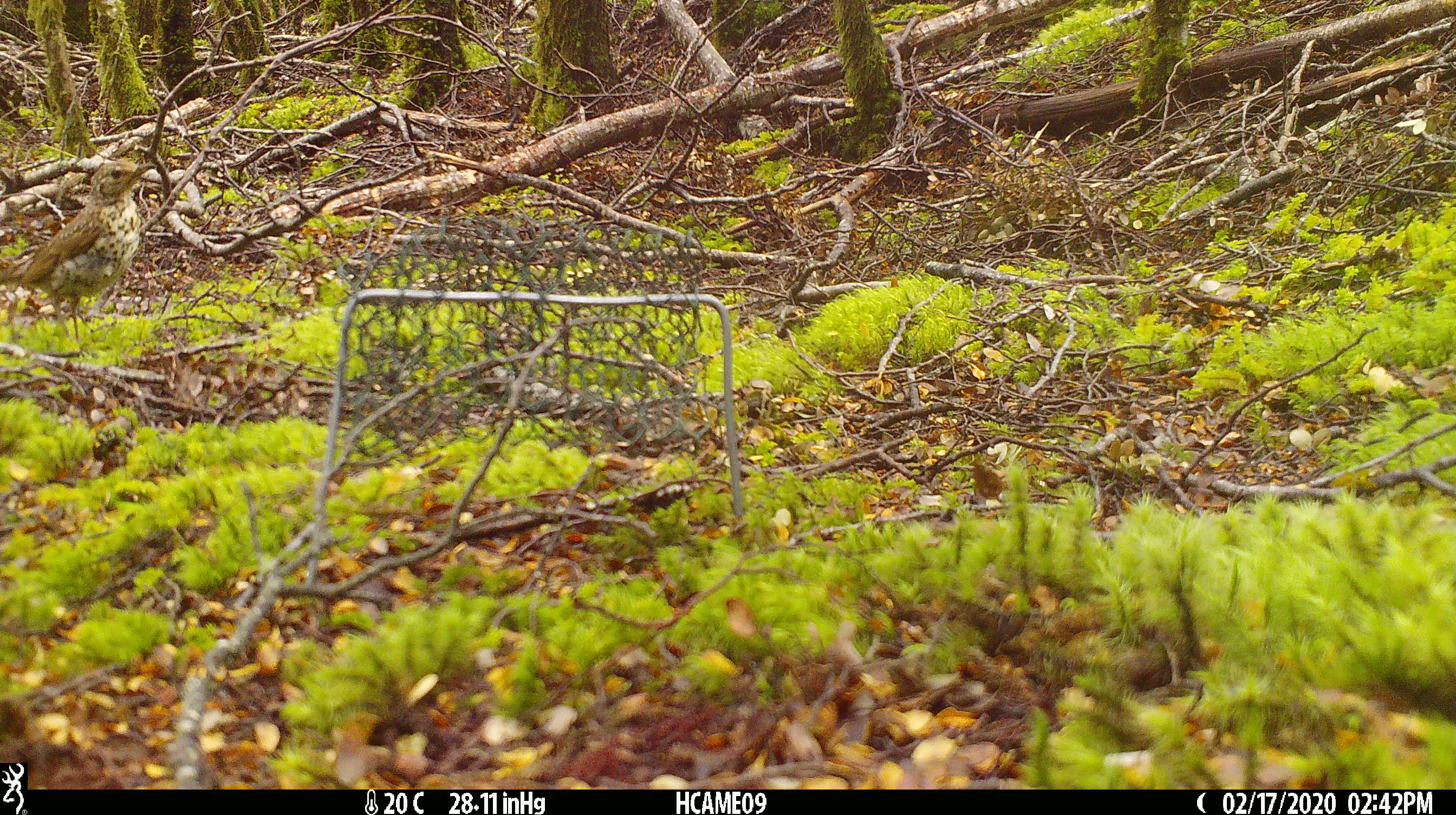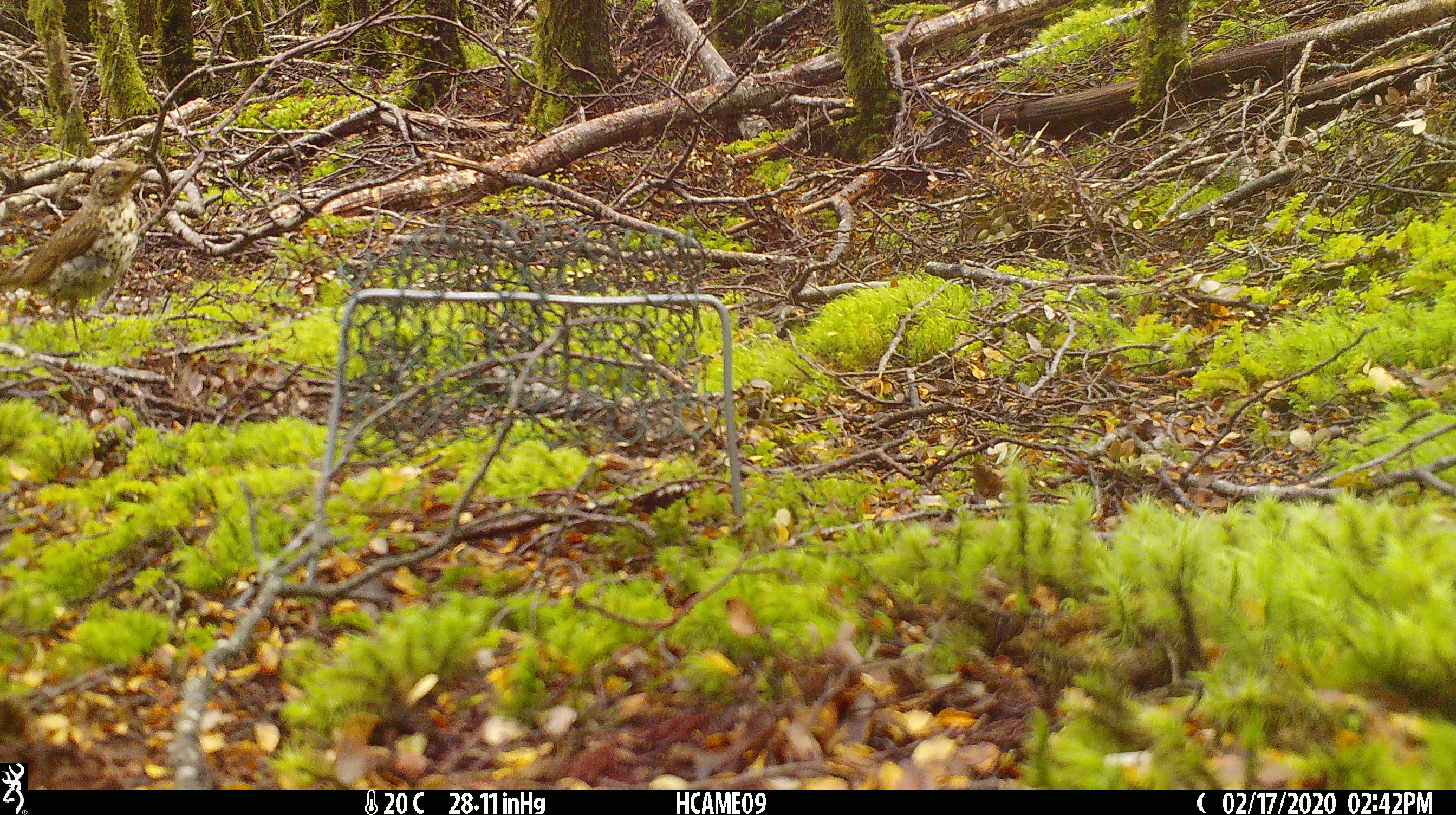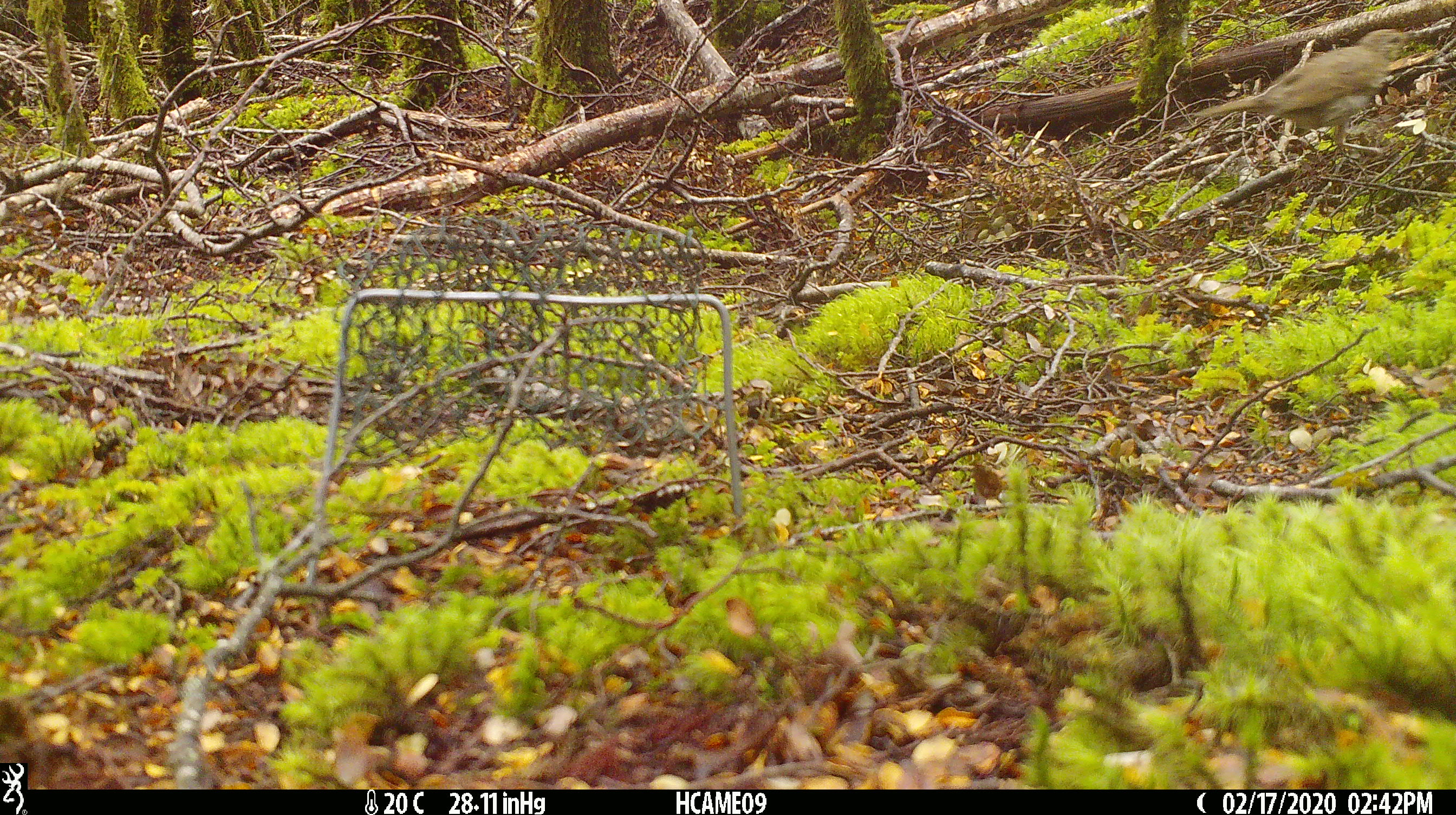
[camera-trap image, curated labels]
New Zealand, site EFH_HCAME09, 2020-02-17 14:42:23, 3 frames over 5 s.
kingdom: Animalia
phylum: Chordata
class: Aves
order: Passeriformes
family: Turdidae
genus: Turdus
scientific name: Turdus philomelos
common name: song thrush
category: thrush